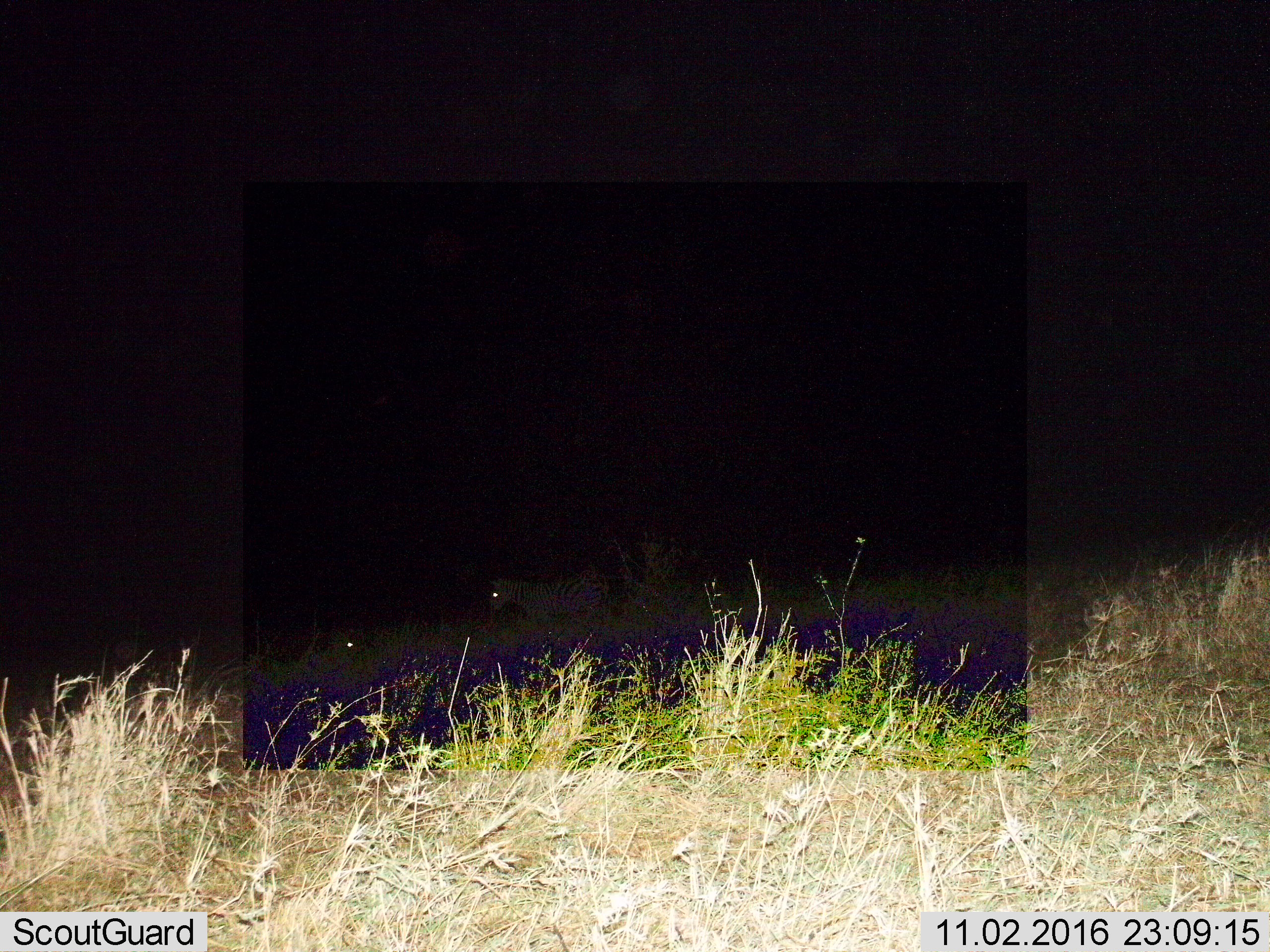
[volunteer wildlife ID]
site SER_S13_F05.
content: unidentified animal